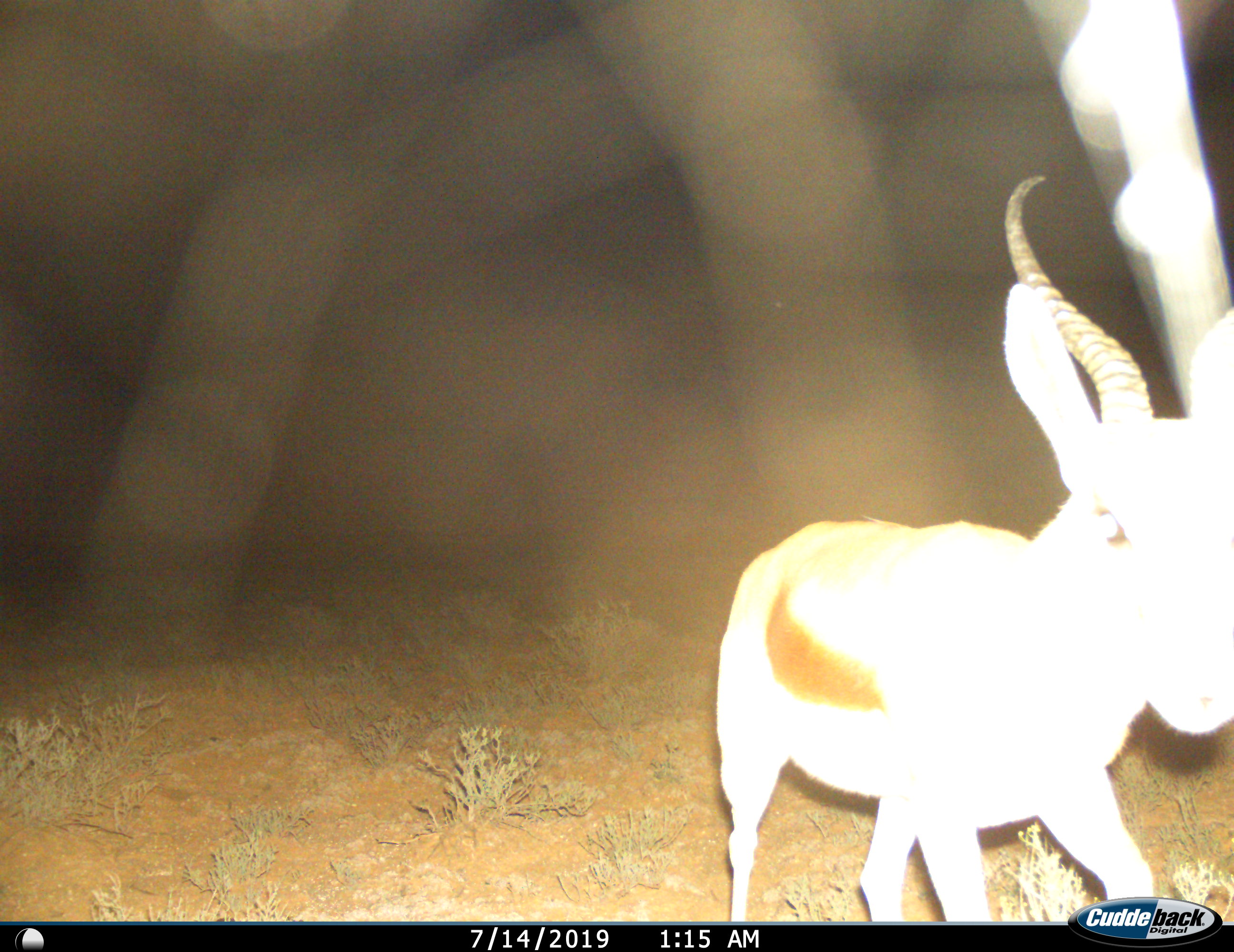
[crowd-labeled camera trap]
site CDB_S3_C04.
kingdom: Animalia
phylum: Chordata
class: Mammalia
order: Artiodactyla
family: Bovidae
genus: Antidorcas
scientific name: Antidorcas marsupialis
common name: springbok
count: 1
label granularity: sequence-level